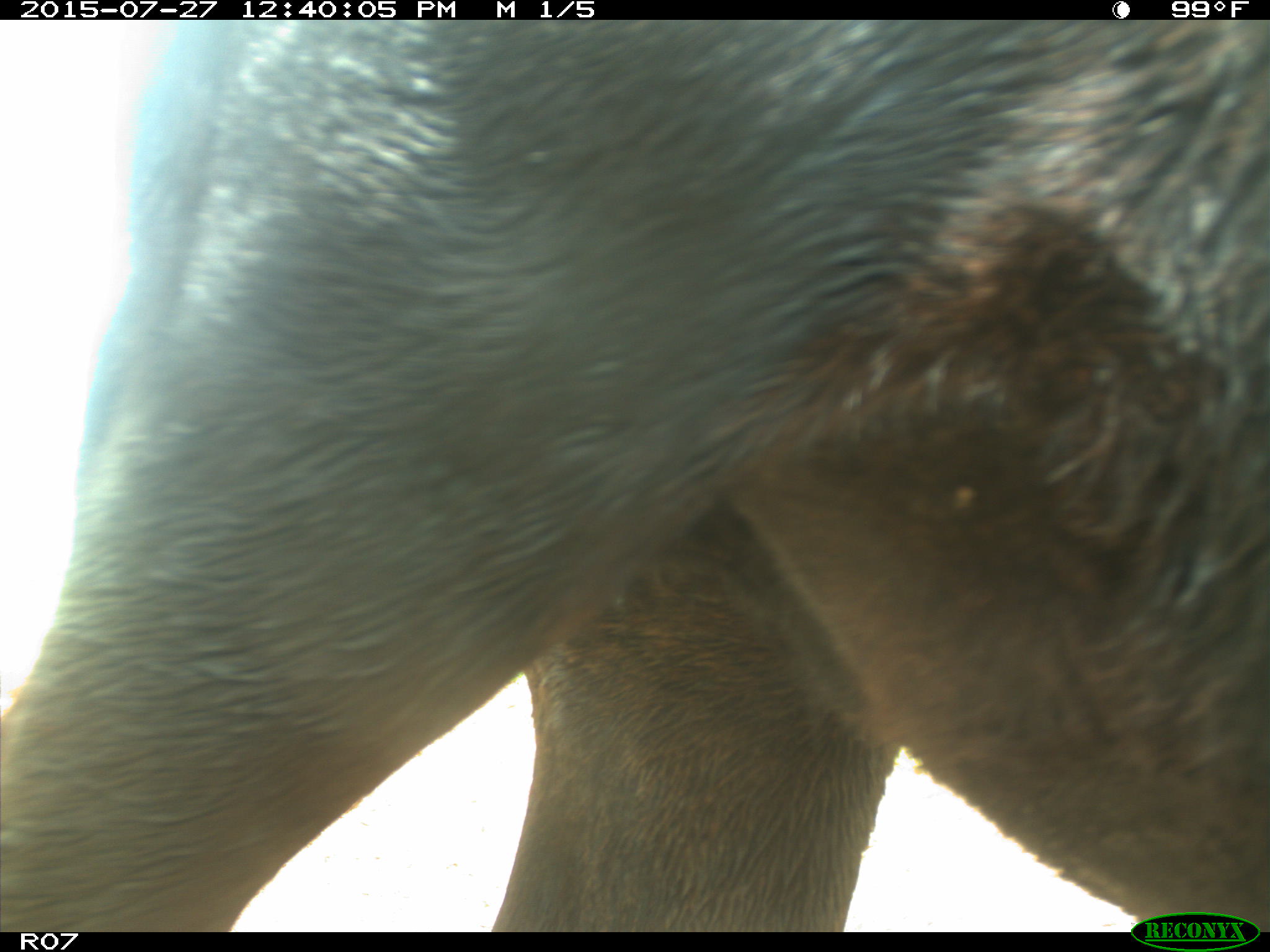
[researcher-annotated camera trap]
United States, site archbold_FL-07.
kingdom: Animalia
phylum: Chordata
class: Mammalia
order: Artiodactyla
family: Bovidae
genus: Bos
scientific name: Bos taurus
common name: domestic cow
Bos taurus (domestic cow).